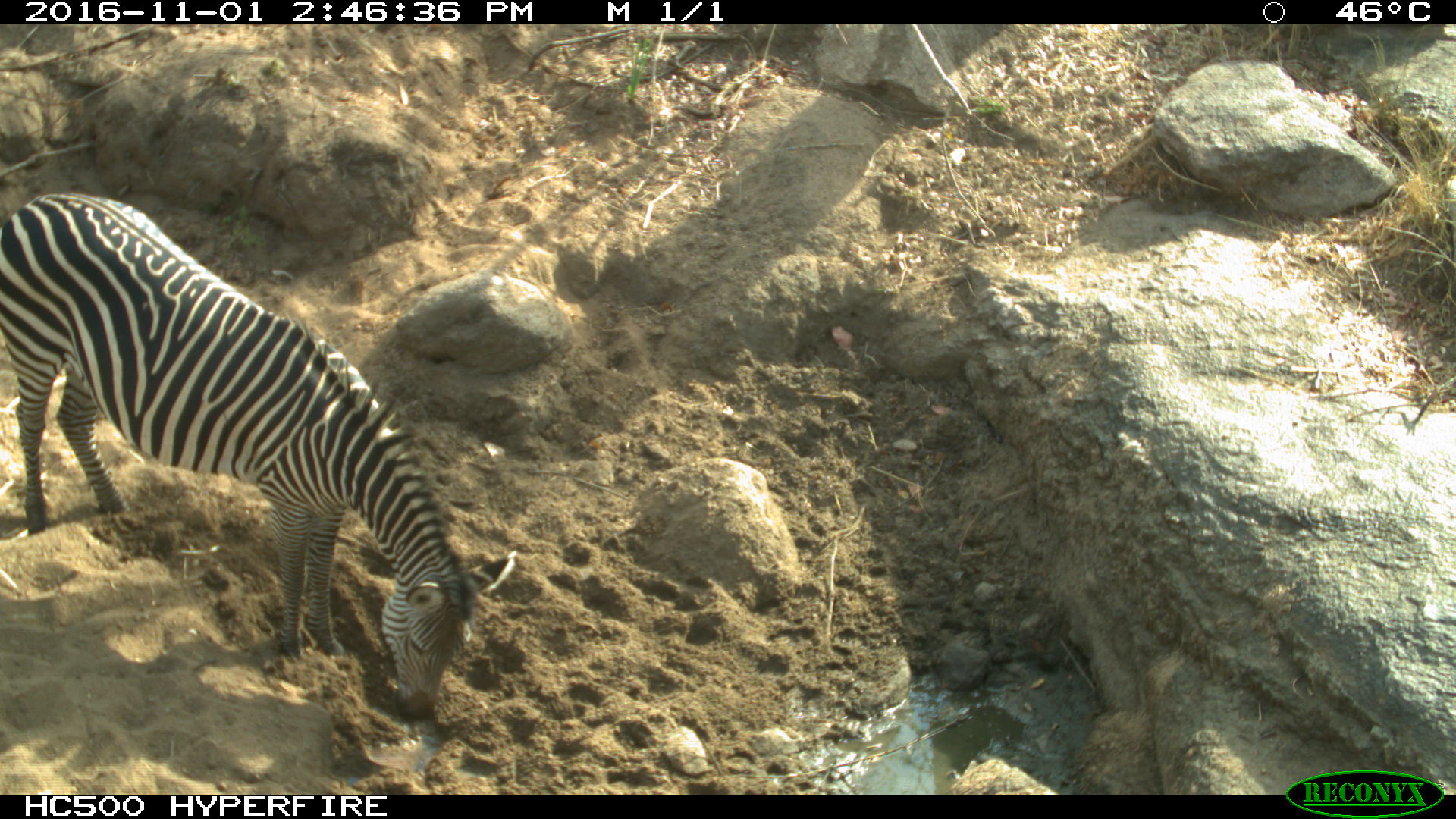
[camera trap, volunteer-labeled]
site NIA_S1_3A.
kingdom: Animalia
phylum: Chordata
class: Mammalia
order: Perissodactyla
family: Equidae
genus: Equus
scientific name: Equus quagga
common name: plains zebra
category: zebraplains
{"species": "zebraplains (plains zebra) (Equus quagga)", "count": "1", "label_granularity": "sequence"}